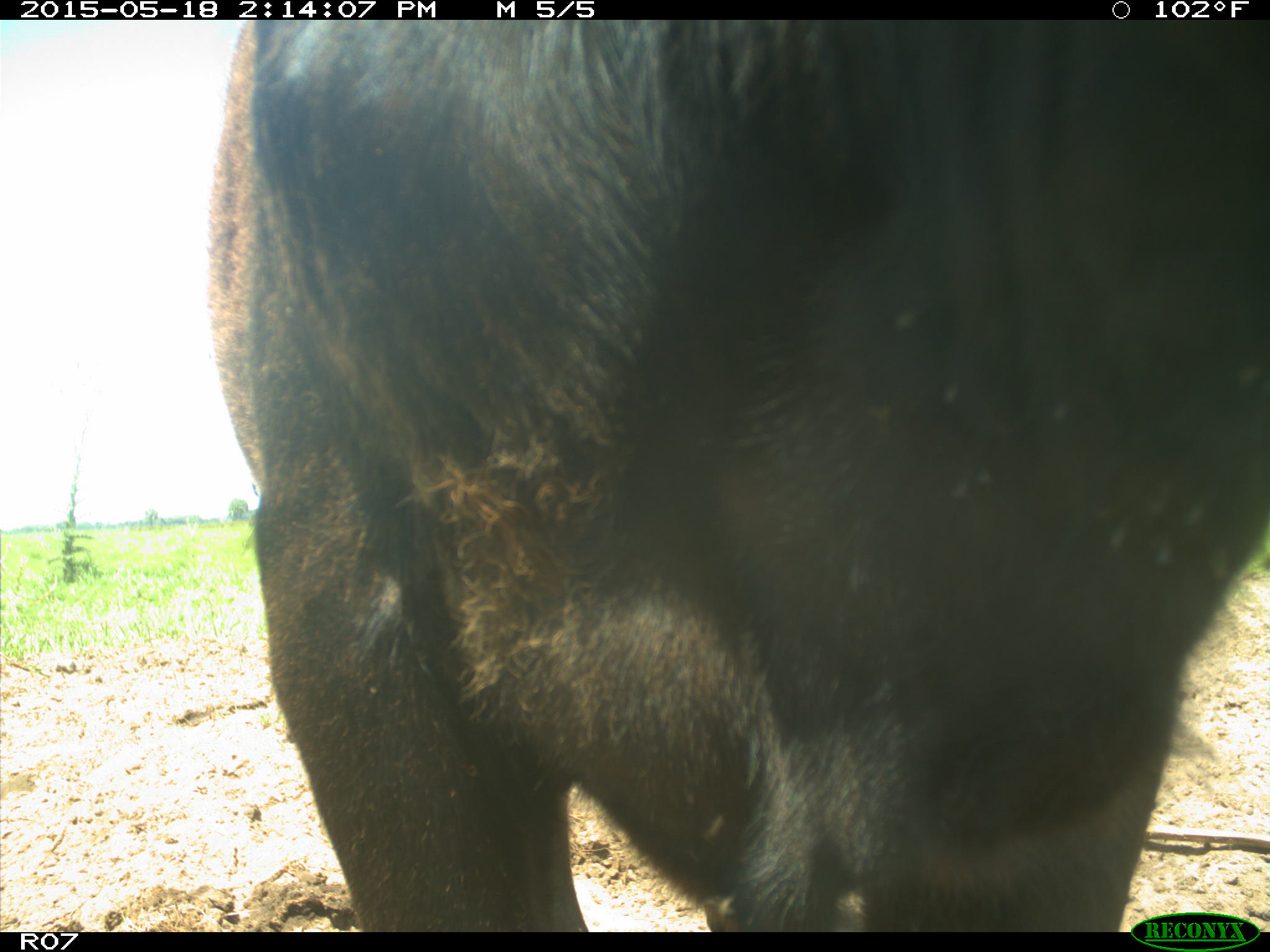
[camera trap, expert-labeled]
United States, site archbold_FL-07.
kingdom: Animalia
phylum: Chordata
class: Mammalia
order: Artiodactyla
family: Bovidae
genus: Bos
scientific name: Bos taurus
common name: domestic cow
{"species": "Bos taurus (domestic cow)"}